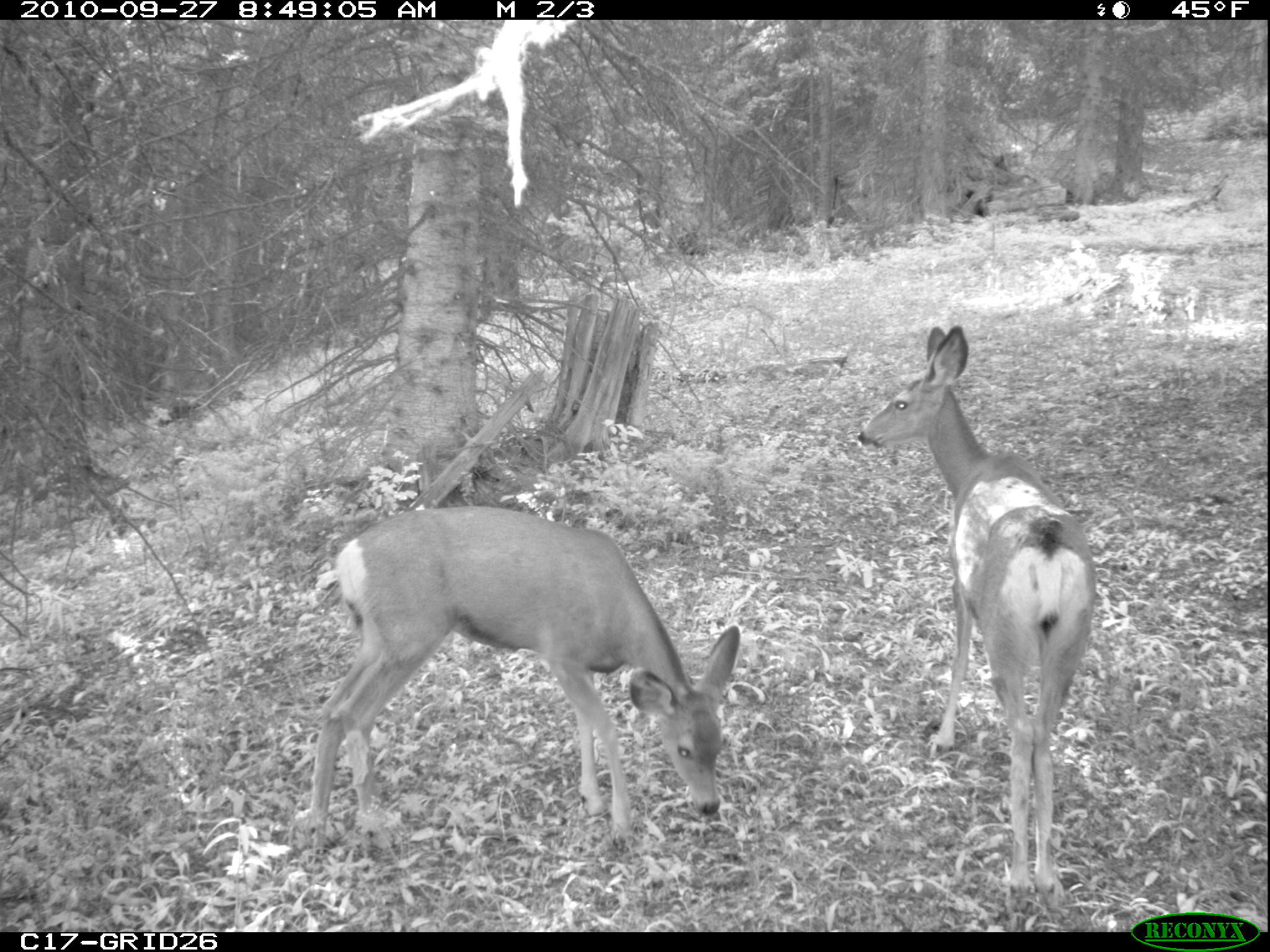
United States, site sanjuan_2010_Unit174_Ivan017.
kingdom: Animalia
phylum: Chordata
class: Mammalia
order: Artiodactyla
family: Cervidae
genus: Odocoileus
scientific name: Odocoileus hemionus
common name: mule deer